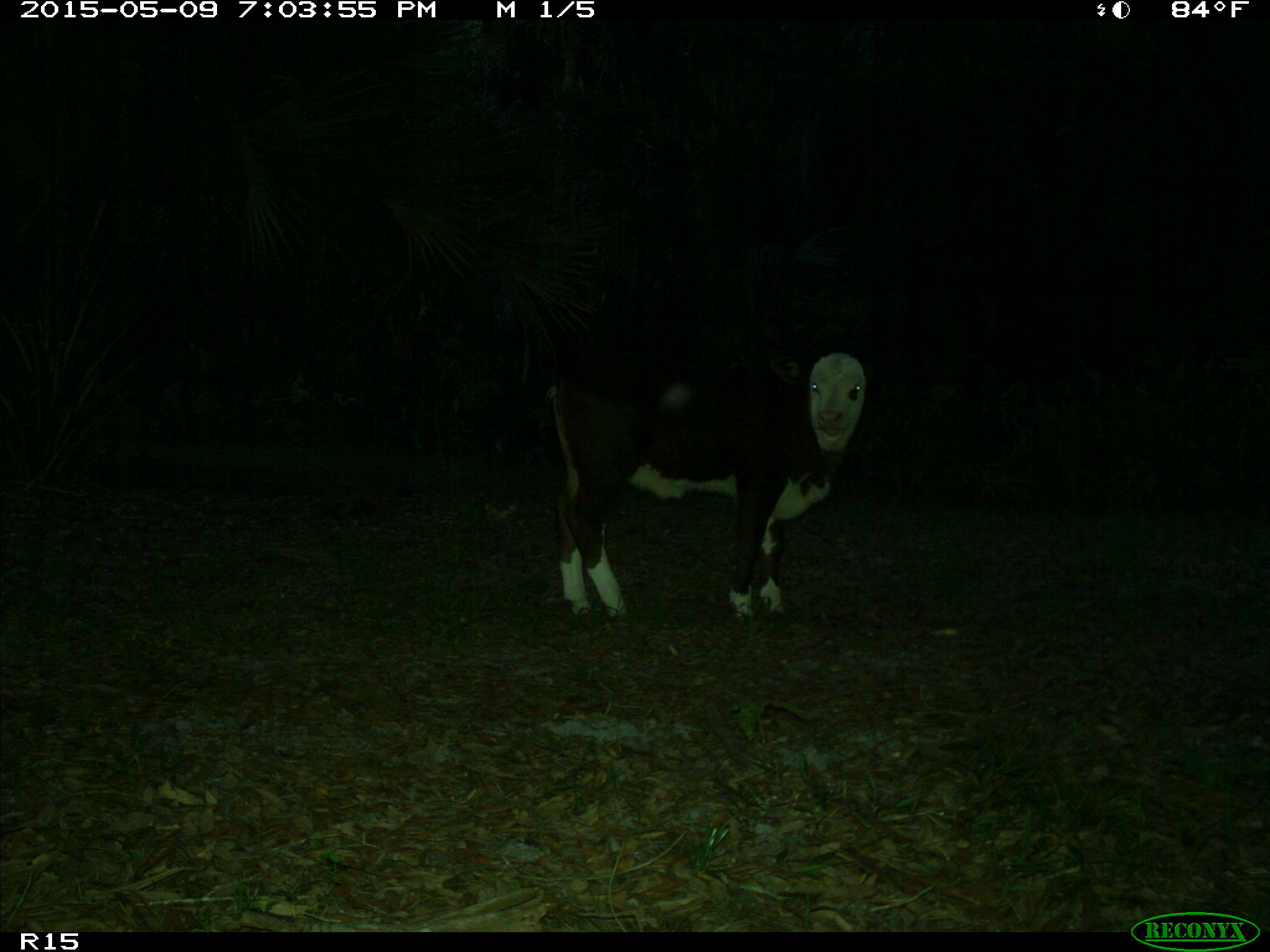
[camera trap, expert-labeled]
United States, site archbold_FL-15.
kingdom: Animalia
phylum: Chordata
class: Mammalia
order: Artiodactyla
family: Bovidae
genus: Bos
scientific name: Bos taurus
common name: domestic cow